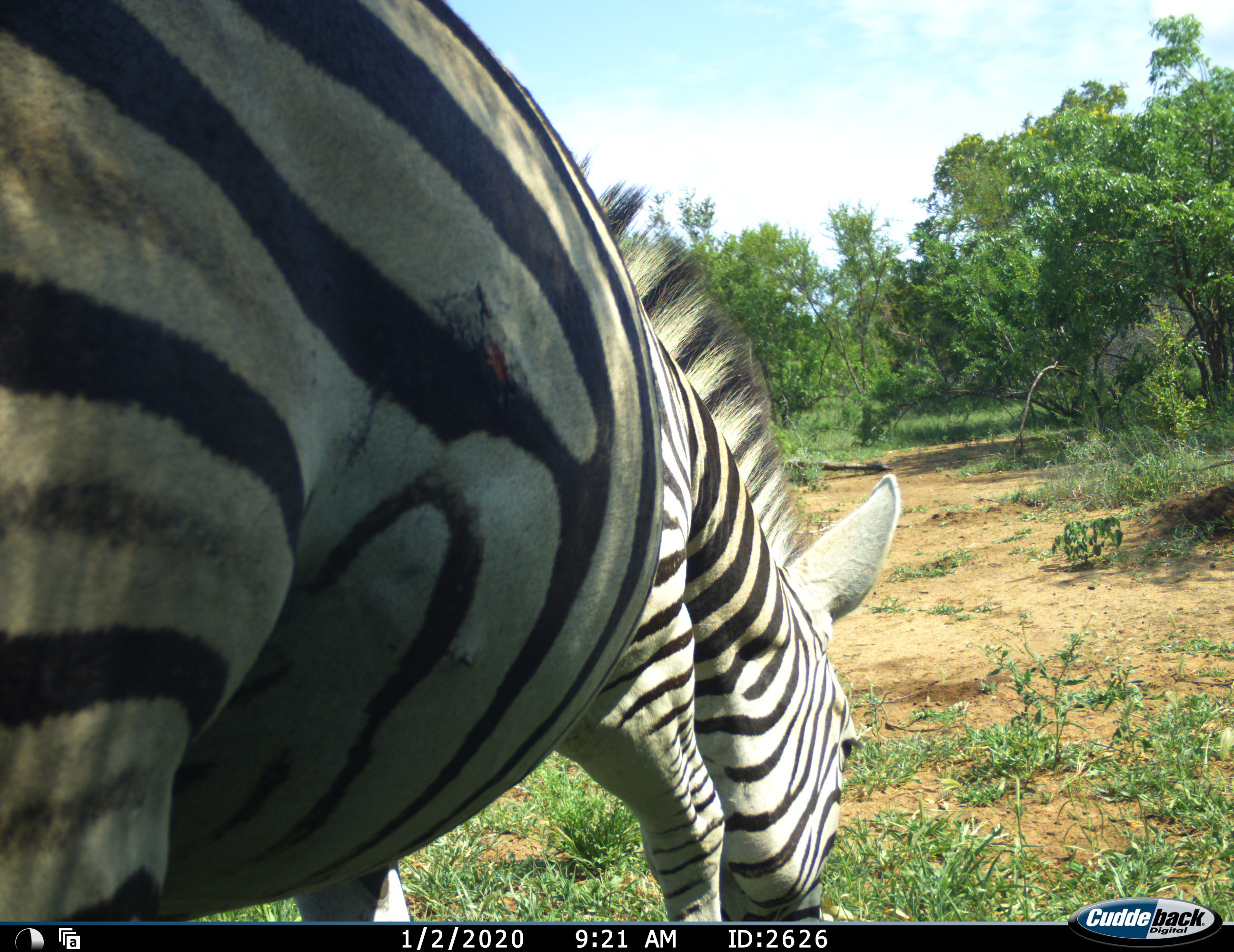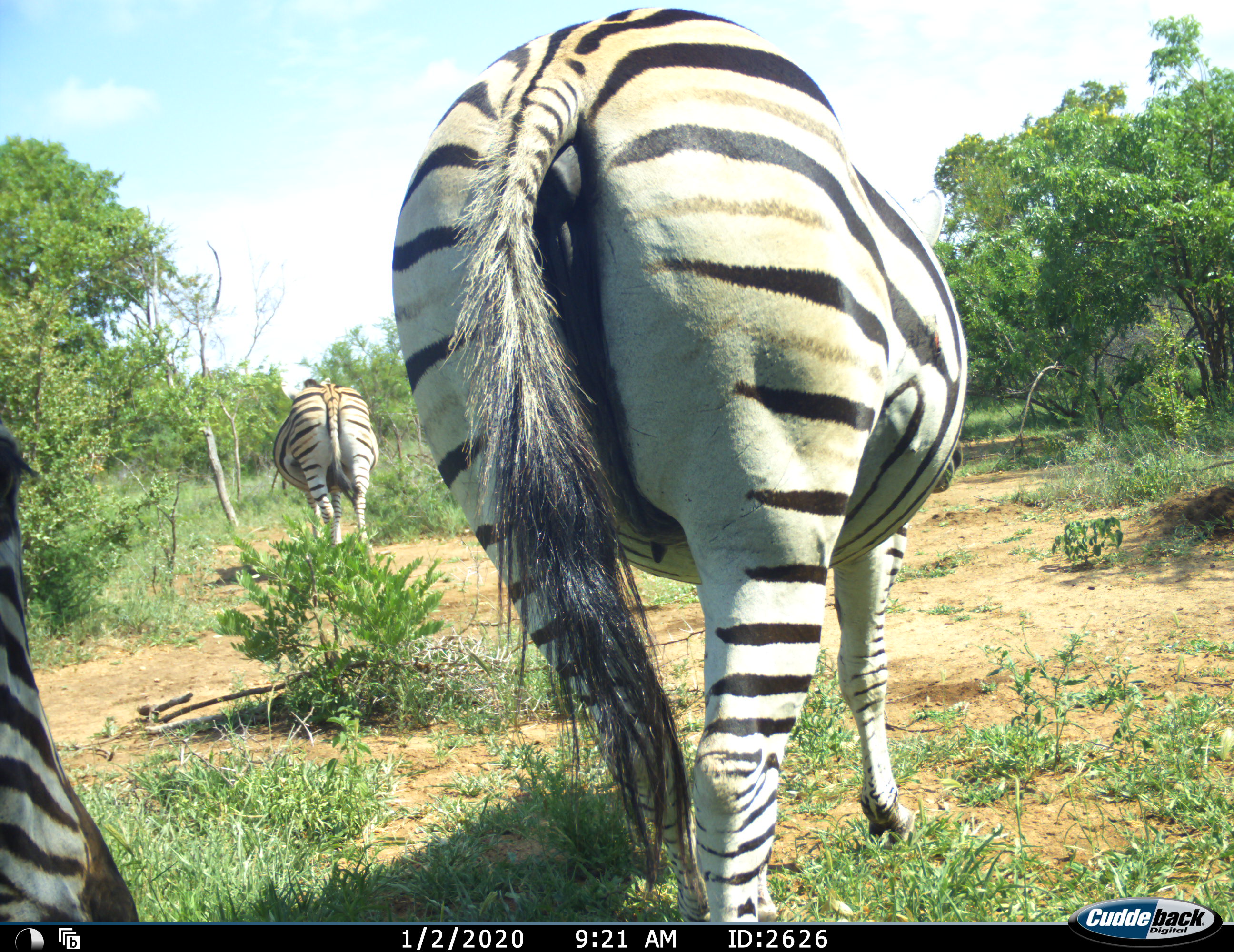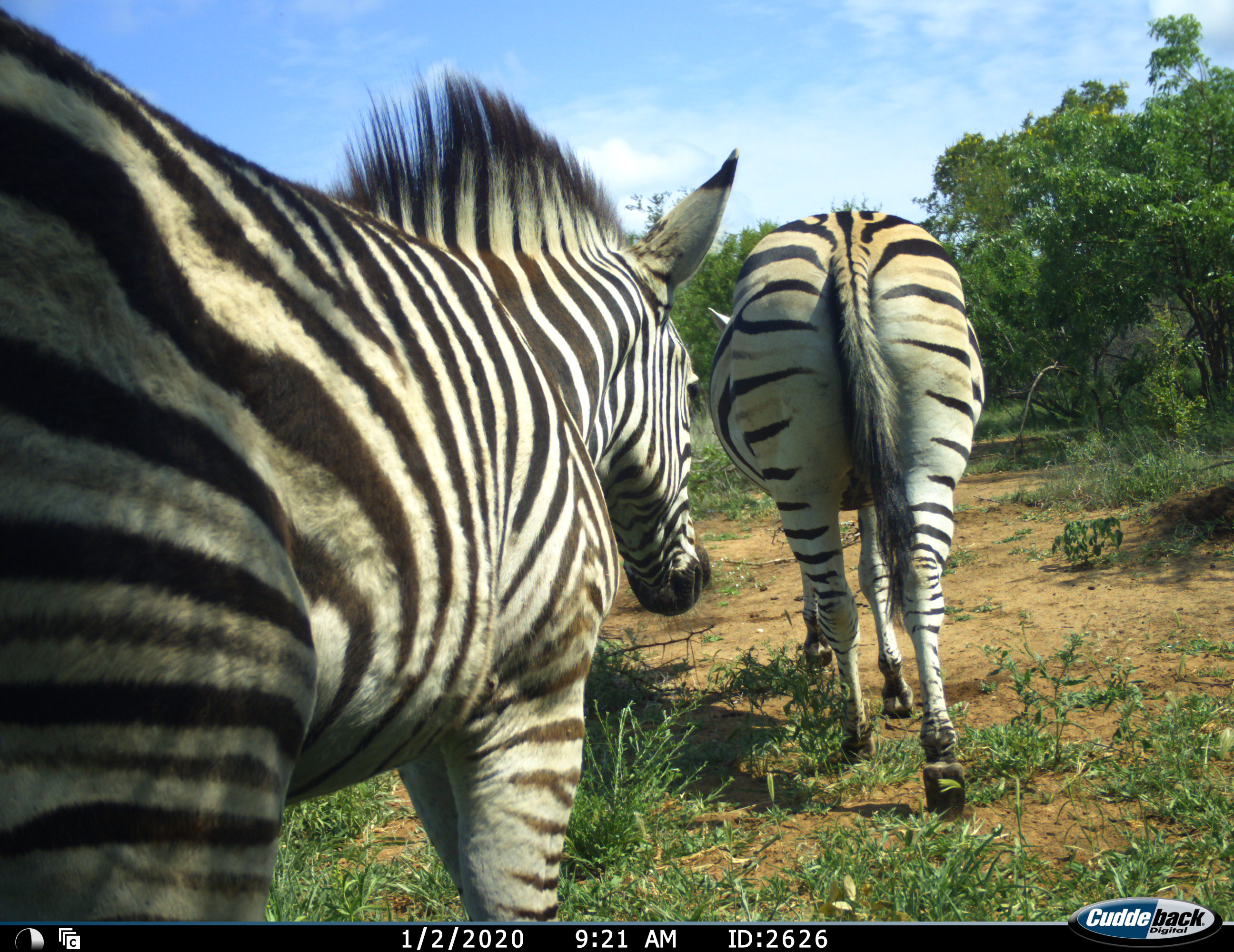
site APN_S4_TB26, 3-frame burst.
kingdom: Animalia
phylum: Chordata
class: Mammalia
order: Perissodactyla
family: Equidae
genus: Equus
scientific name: Equus quagga burchellii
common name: burchell's zebra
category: zebraburchells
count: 3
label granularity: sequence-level